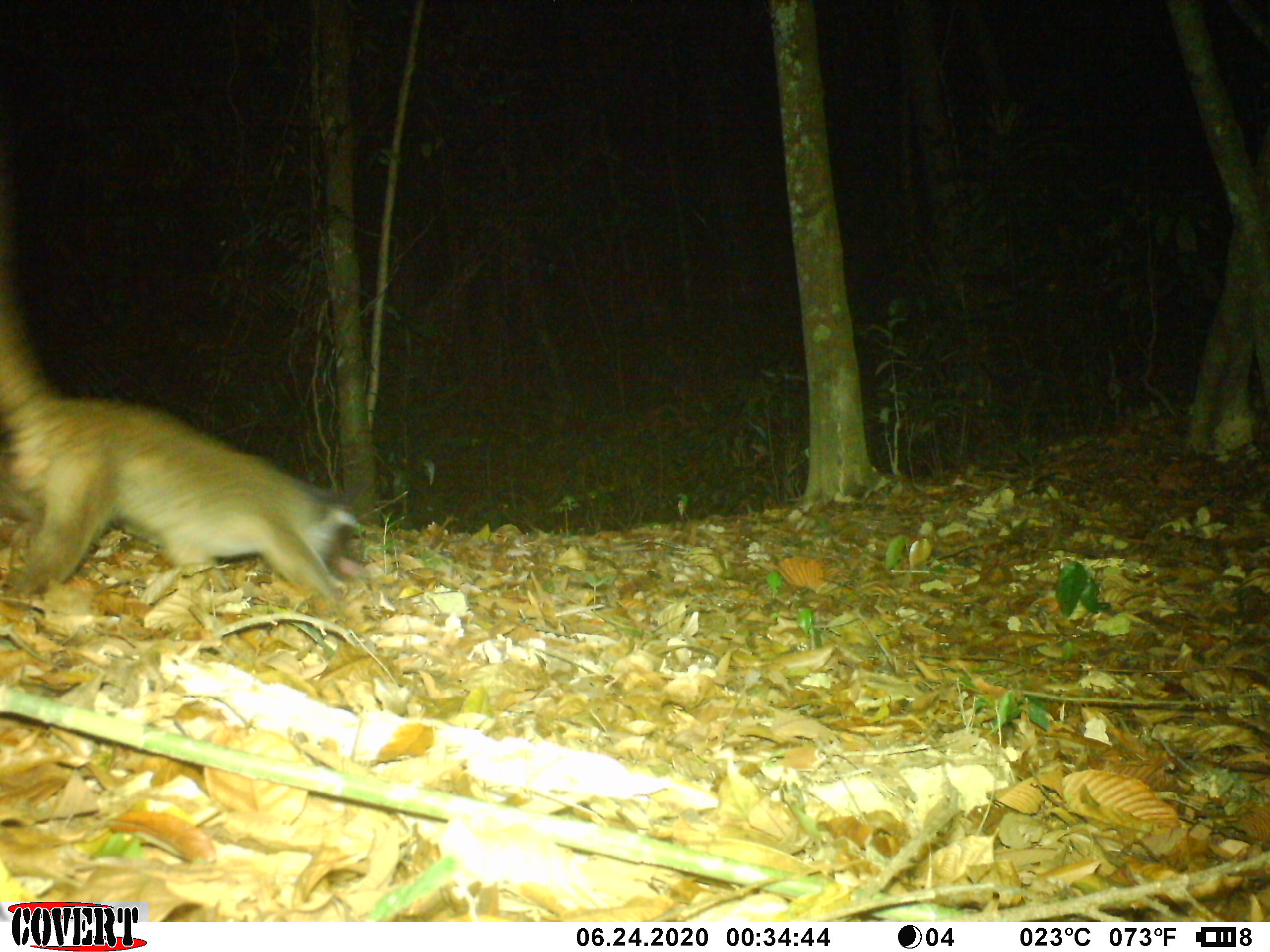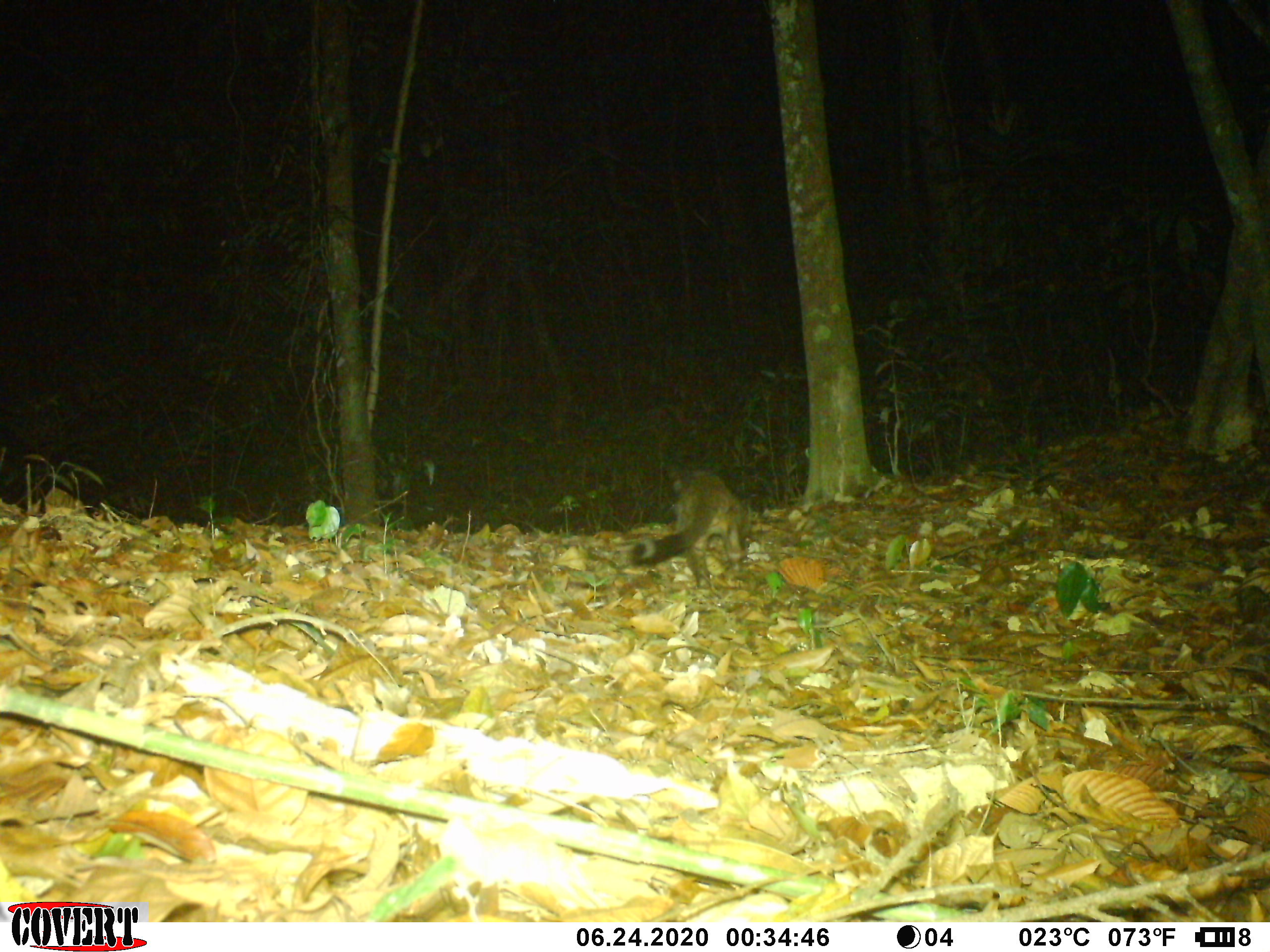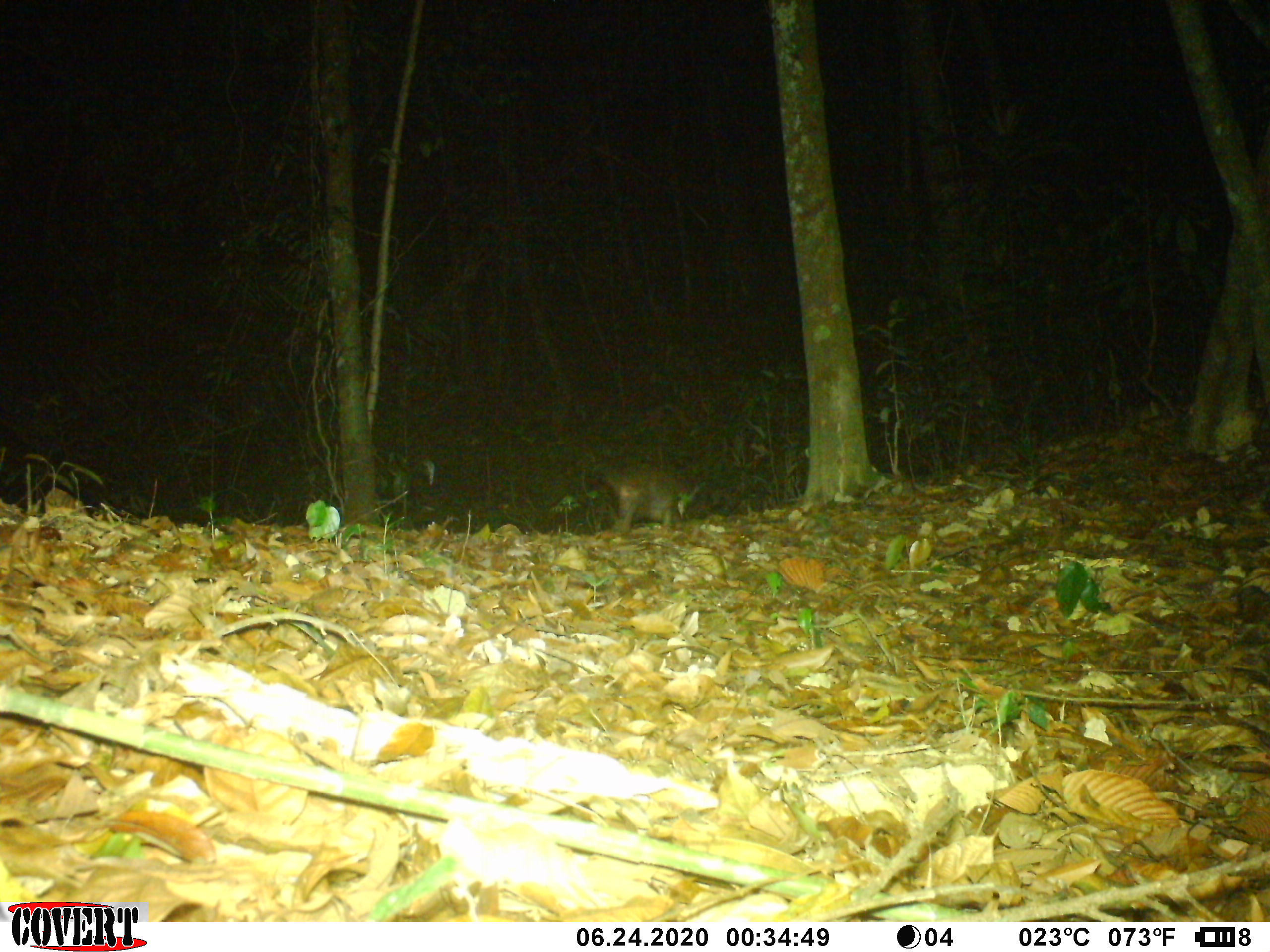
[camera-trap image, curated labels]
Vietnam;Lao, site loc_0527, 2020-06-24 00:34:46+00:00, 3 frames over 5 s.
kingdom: Animalia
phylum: Chordata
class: Mammalia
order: Carnivora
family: Viverridae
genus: Paguma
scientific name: Paguma larvata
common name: masked palm civet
Masked palm civet (Paguma larvata). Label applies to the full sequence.